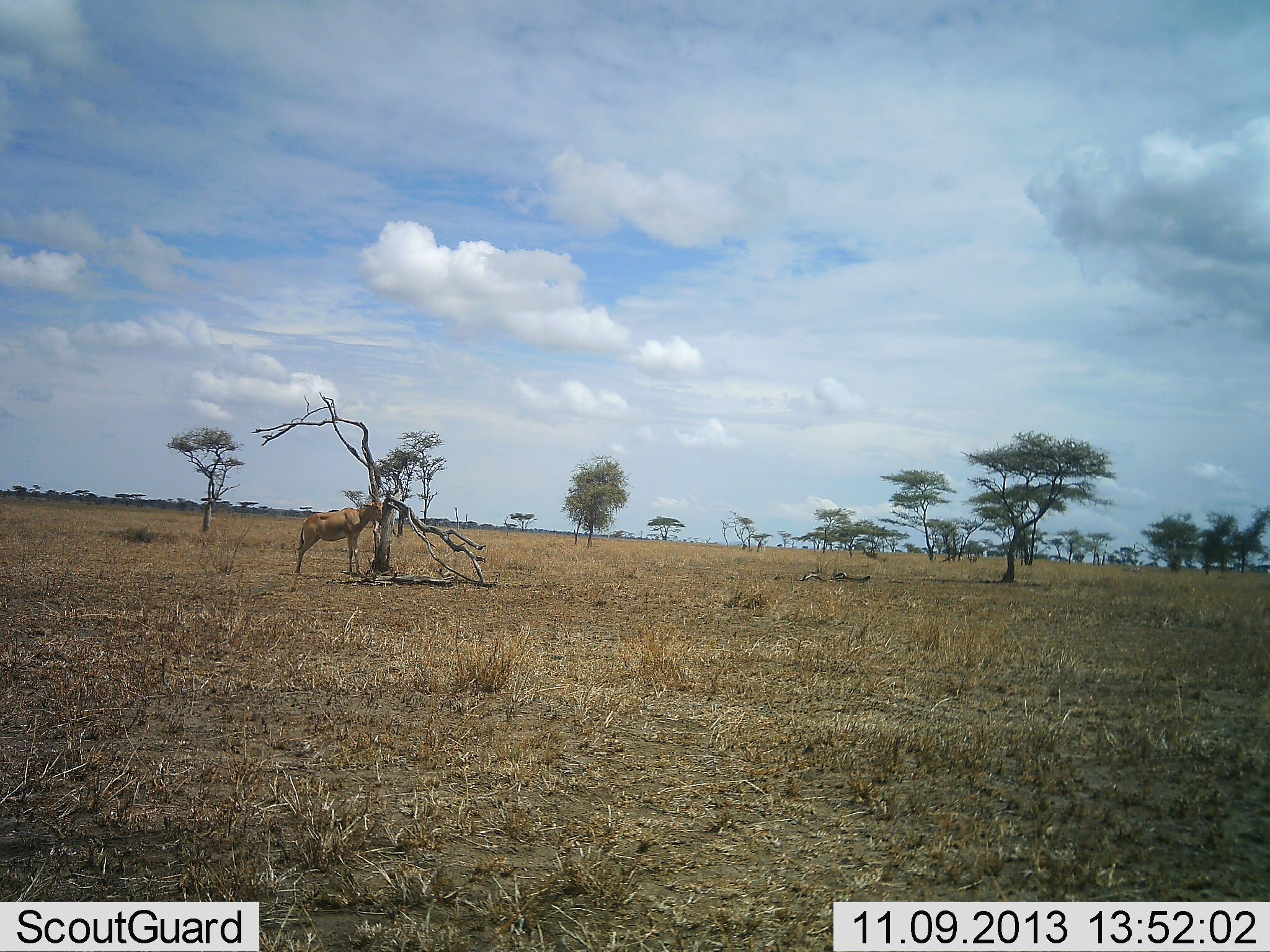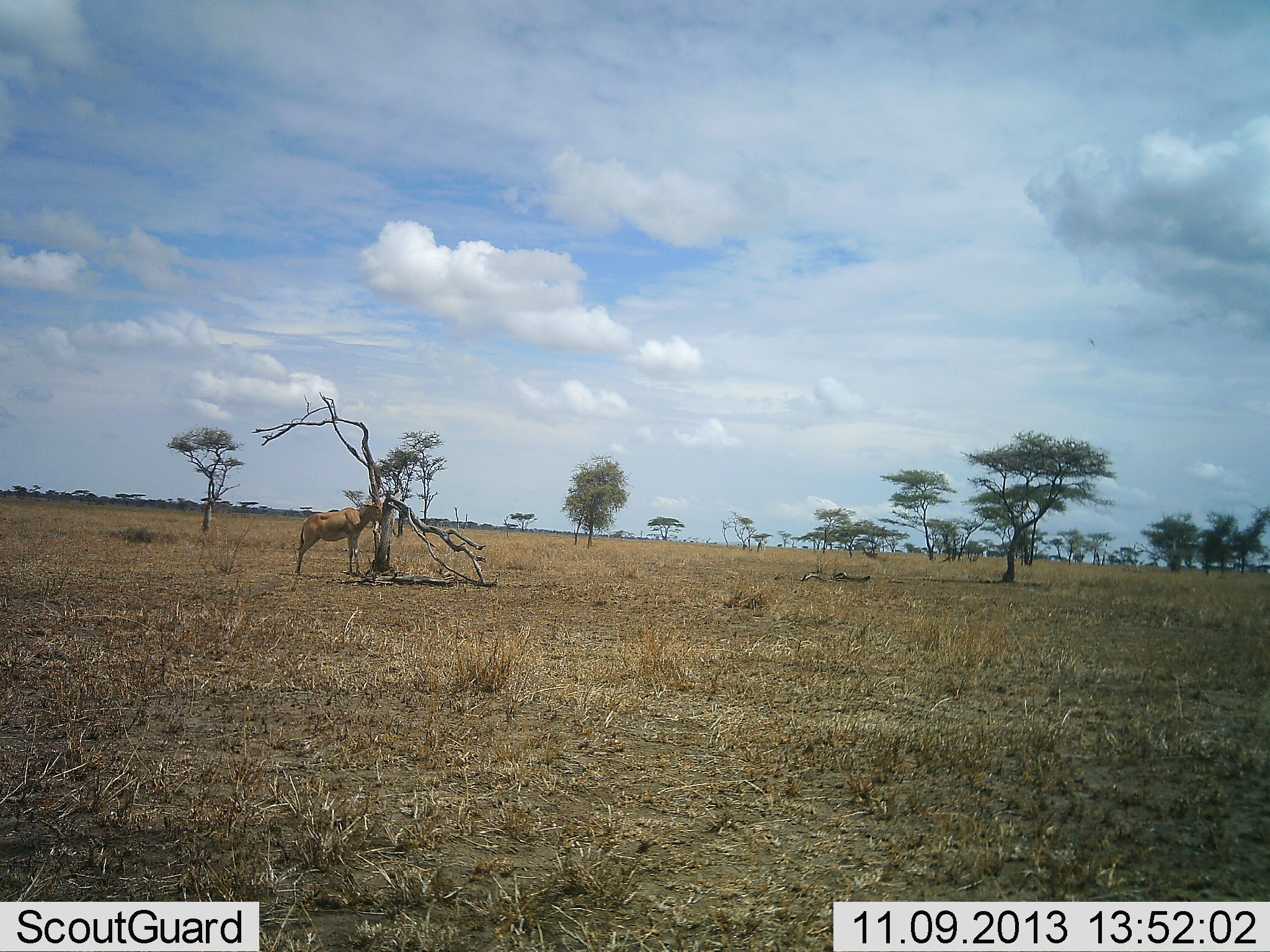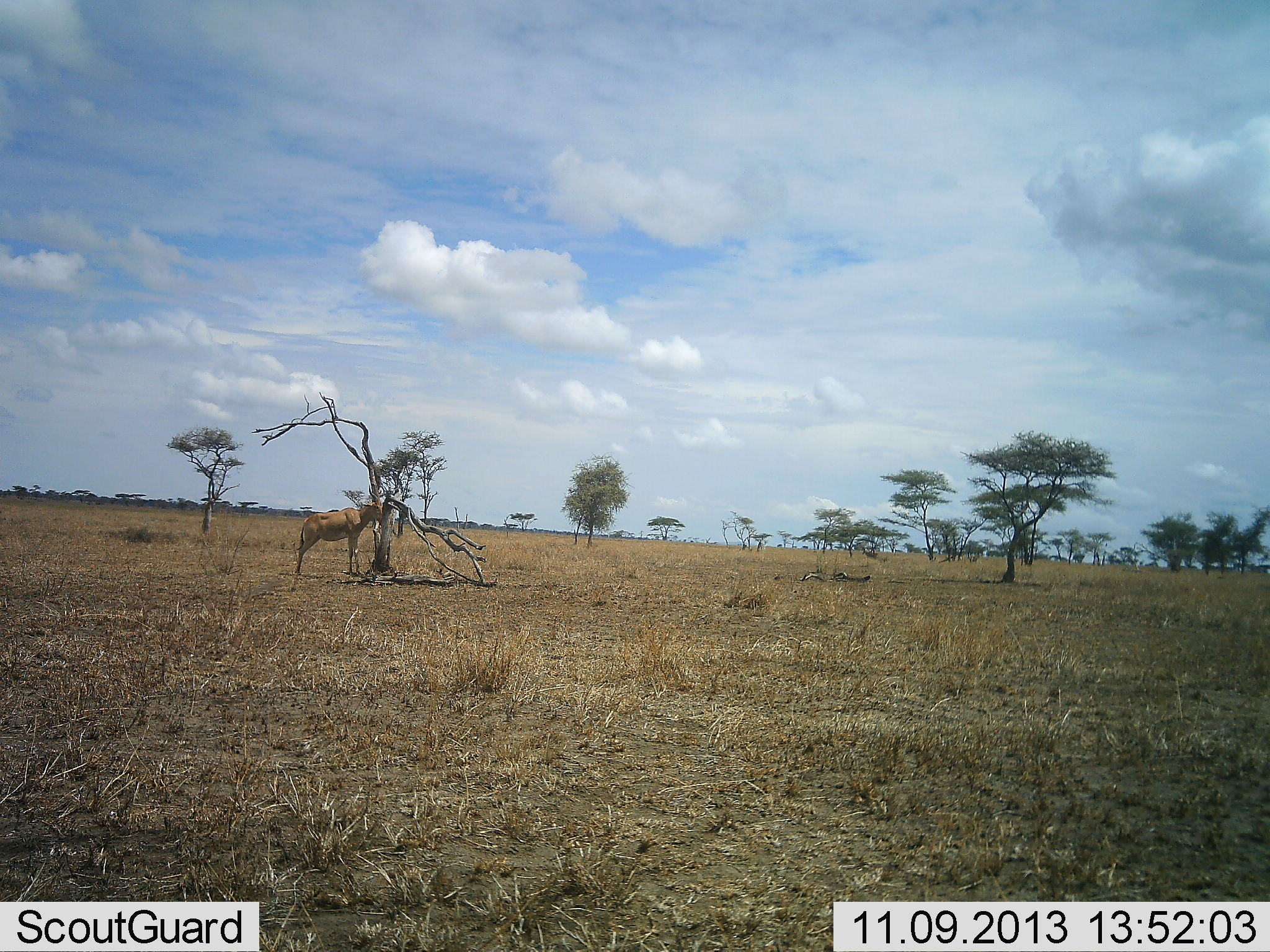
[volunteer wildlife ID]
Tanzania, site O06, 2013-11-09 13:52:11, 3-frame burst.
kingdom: Animalia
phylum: Chordata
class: Mammalia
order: Artiodactyla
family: Bovidae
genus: Alcelaphus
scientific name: Alcelaphus buselaphus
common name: hartebeest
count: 1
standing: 77%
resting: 0%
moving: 5%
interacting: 5%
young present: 0%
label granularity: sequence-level